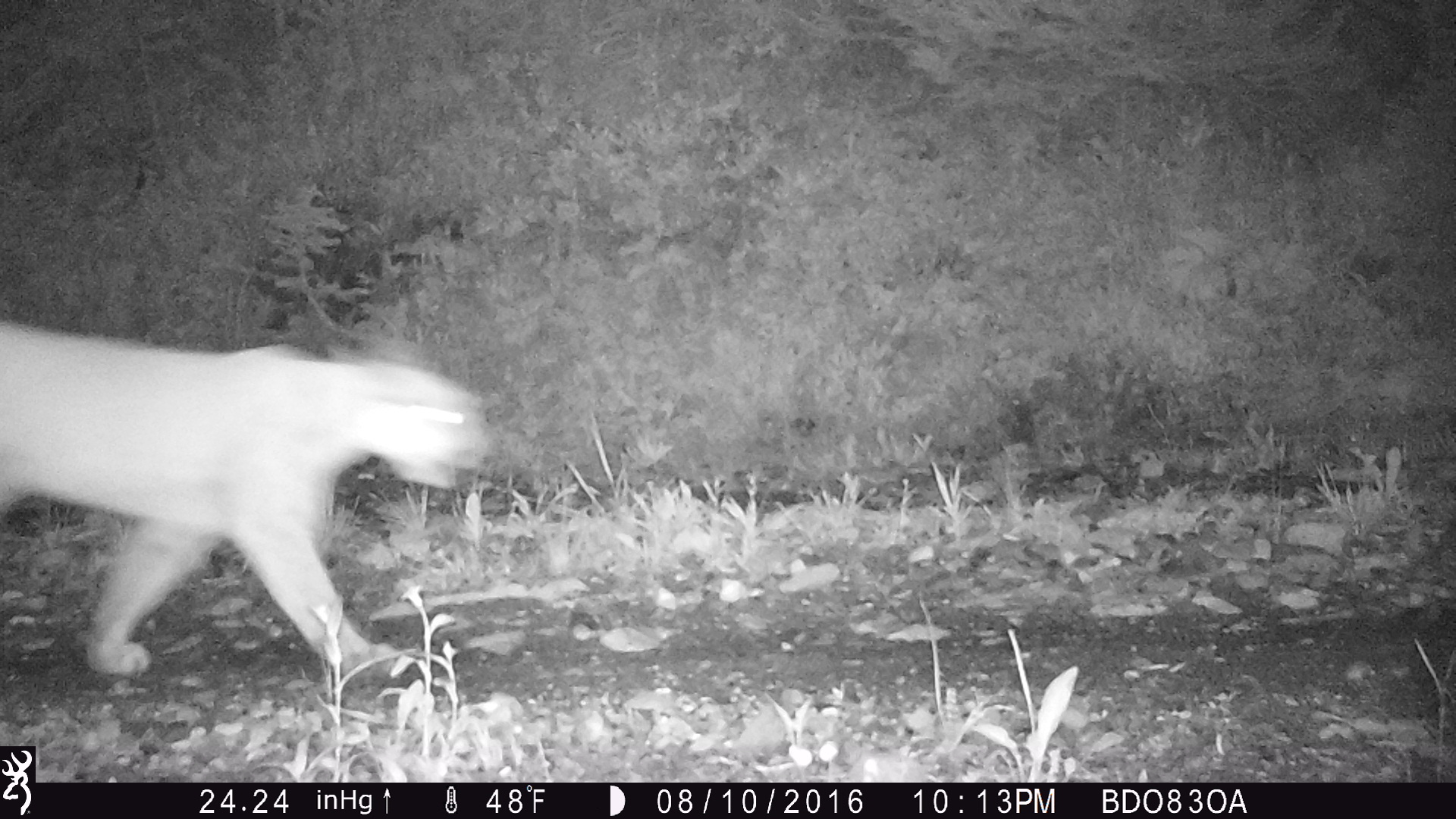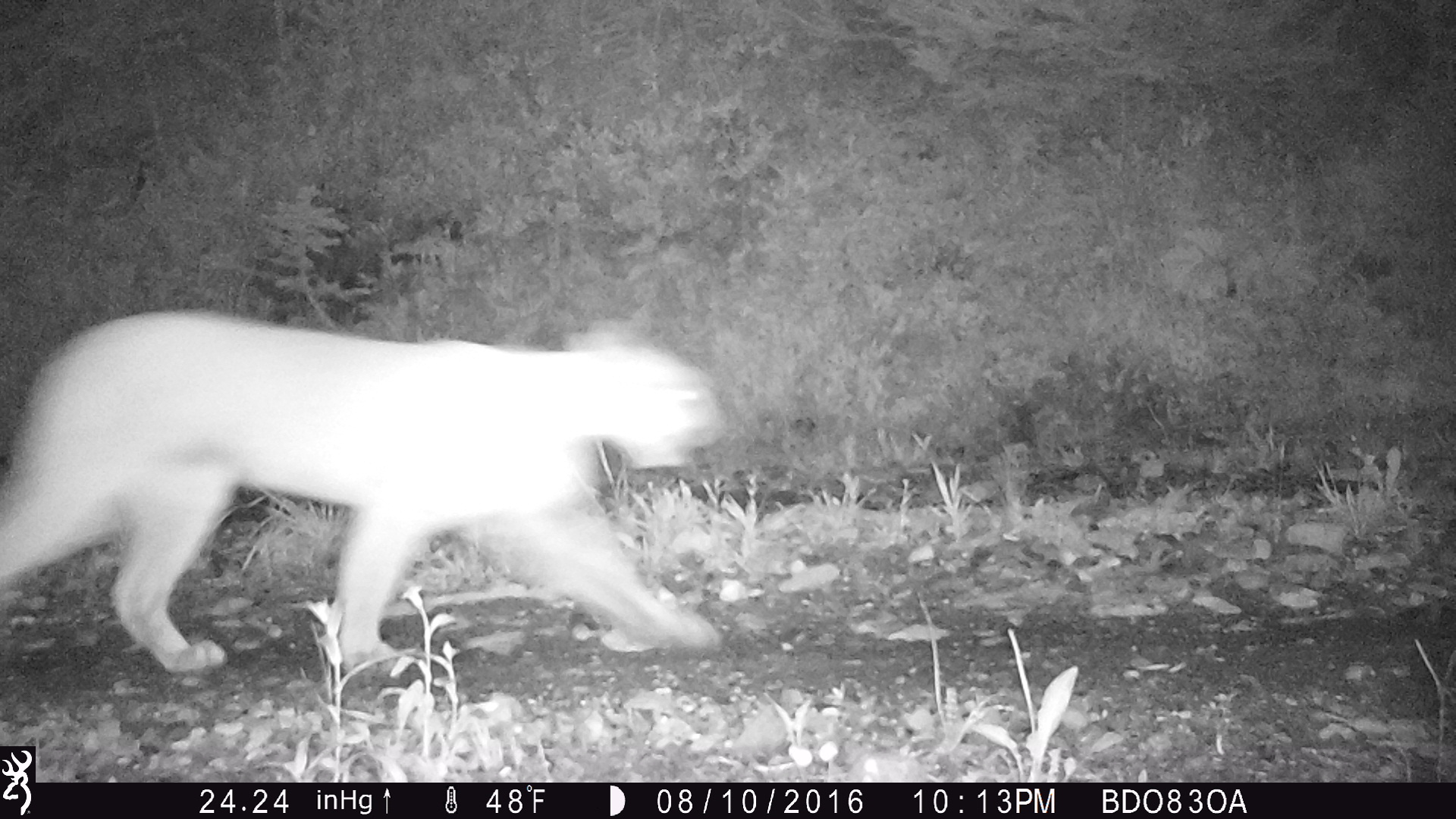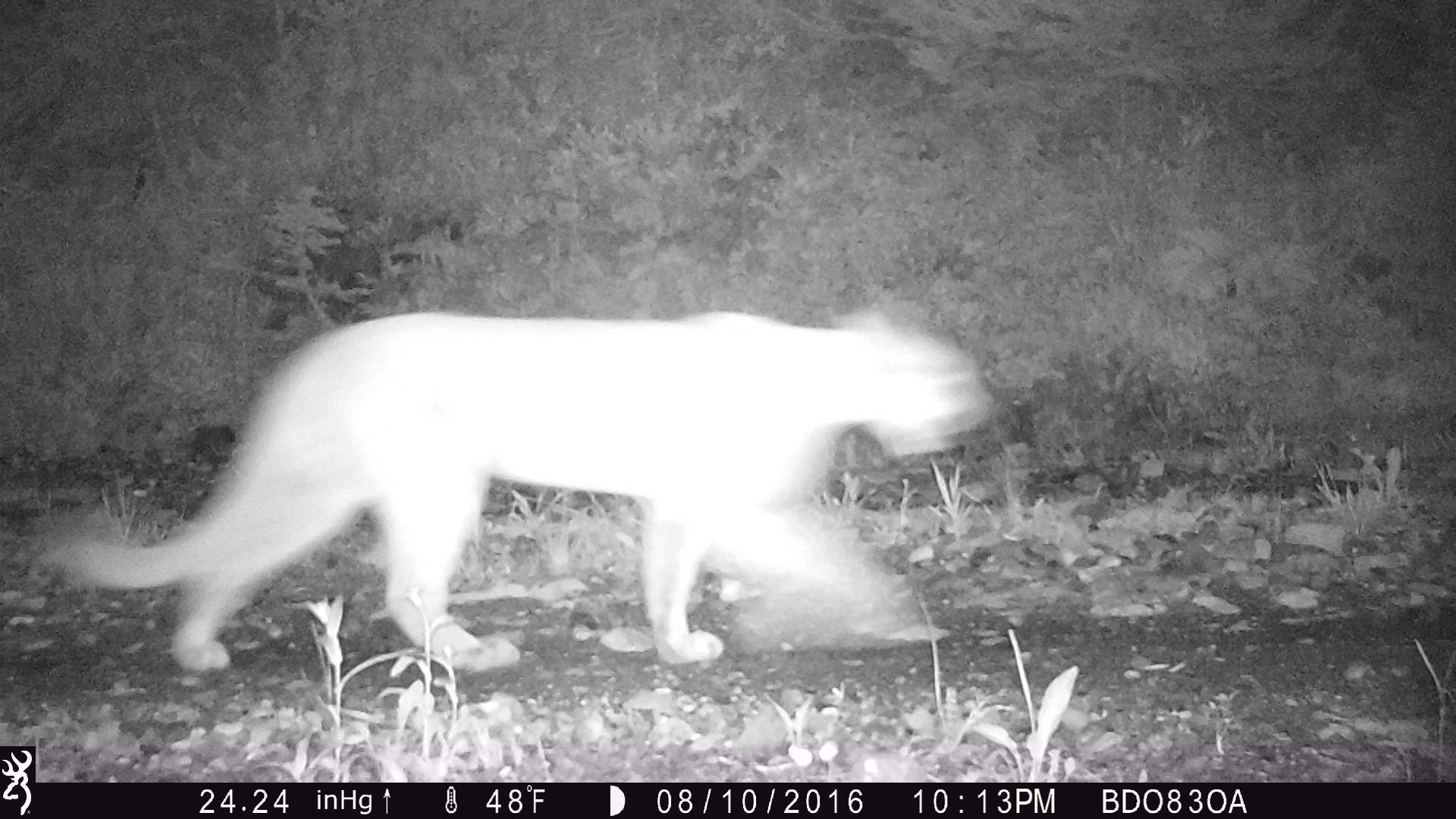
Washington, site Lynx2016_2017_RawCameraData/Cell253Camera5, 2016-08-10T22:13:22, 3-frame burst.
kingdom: Animalia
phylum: Chordata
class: Mammalia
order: Carnivora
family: Felidae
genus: Puma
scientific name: Puma concolor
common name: mountain lion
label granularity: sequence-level